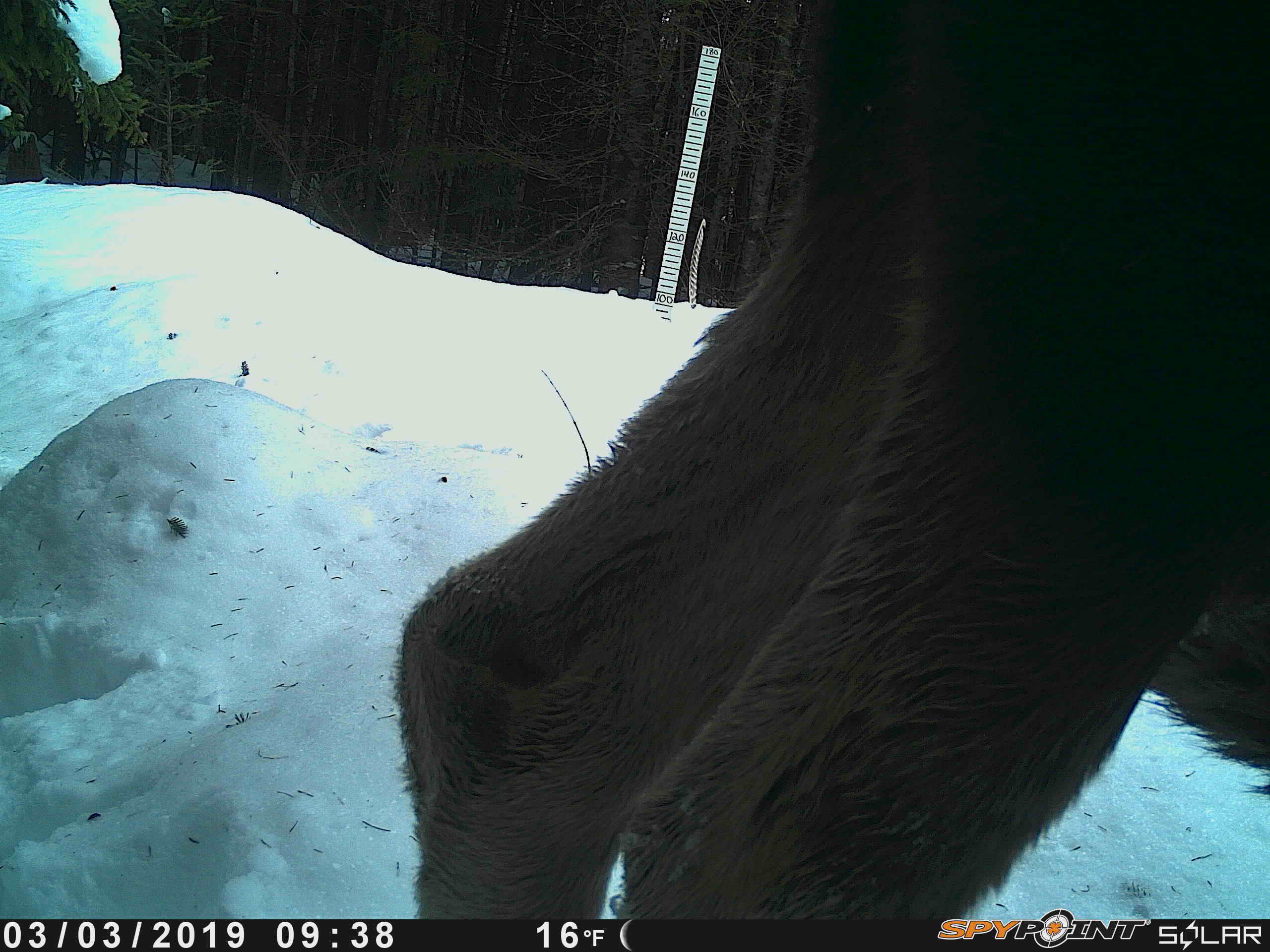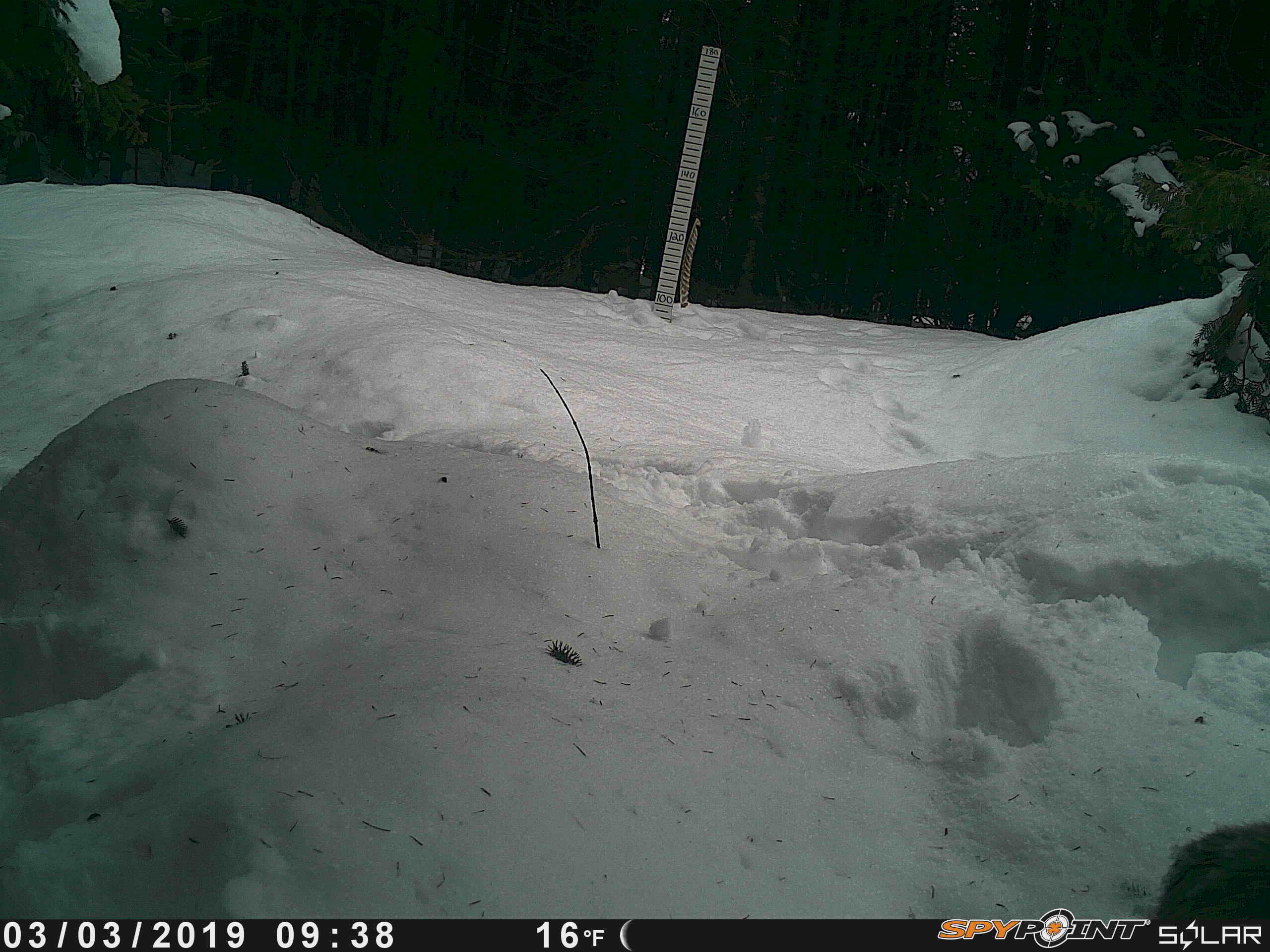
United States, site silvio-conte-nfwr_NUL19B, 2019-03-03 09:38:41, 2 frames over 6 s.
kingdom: Animalia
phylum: Chordata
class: Mammalia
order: Artiodactyla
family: Cervidae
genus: Alces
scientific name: Alces alces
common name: moose